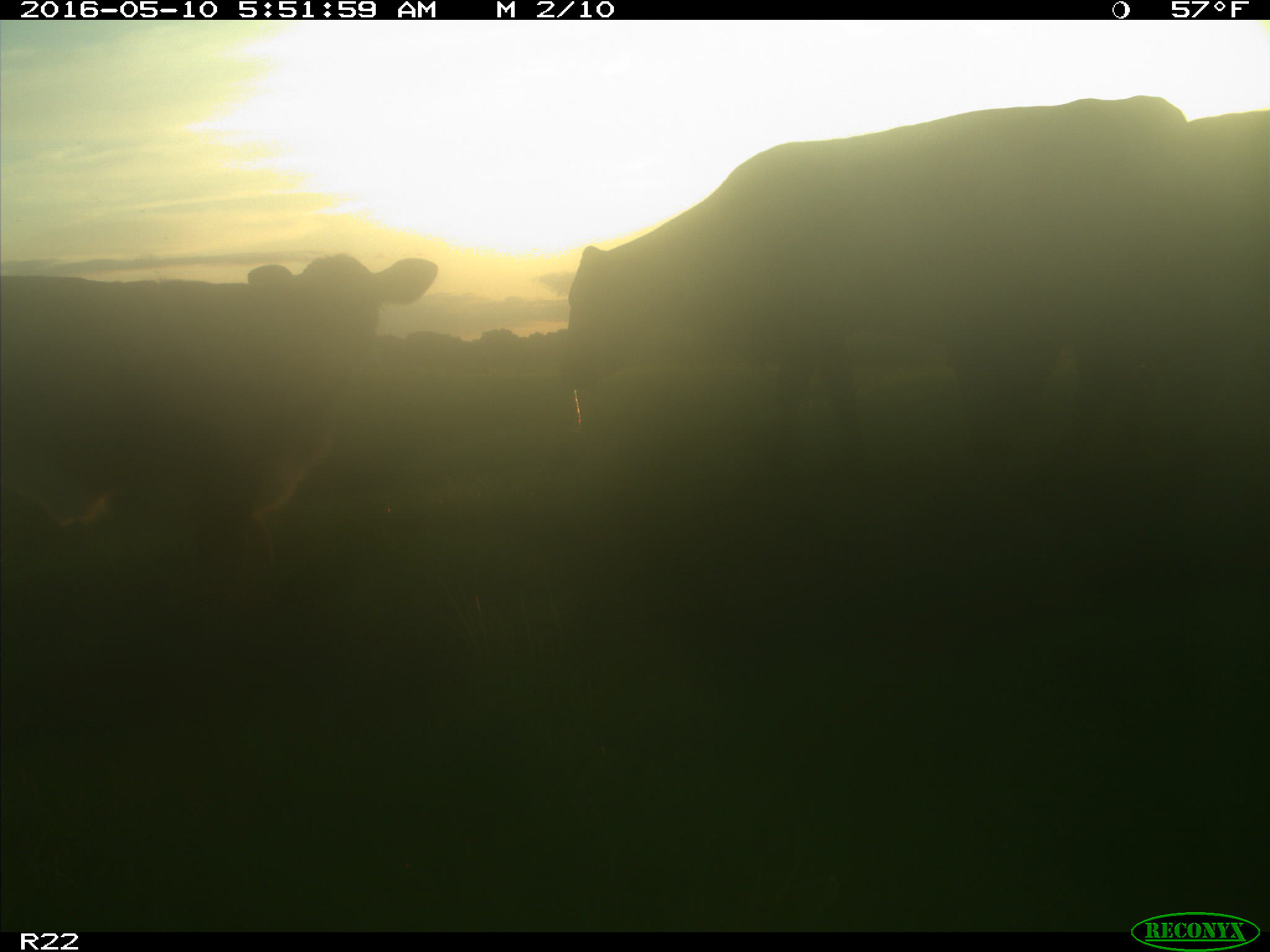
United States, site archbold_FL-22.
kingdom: Animalia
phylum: Chordata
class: Mammalia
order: Artiodactyla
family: Bovidae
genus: Bos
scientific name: Bos taurus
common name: domestic cow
Bos taurus (domestic cow).